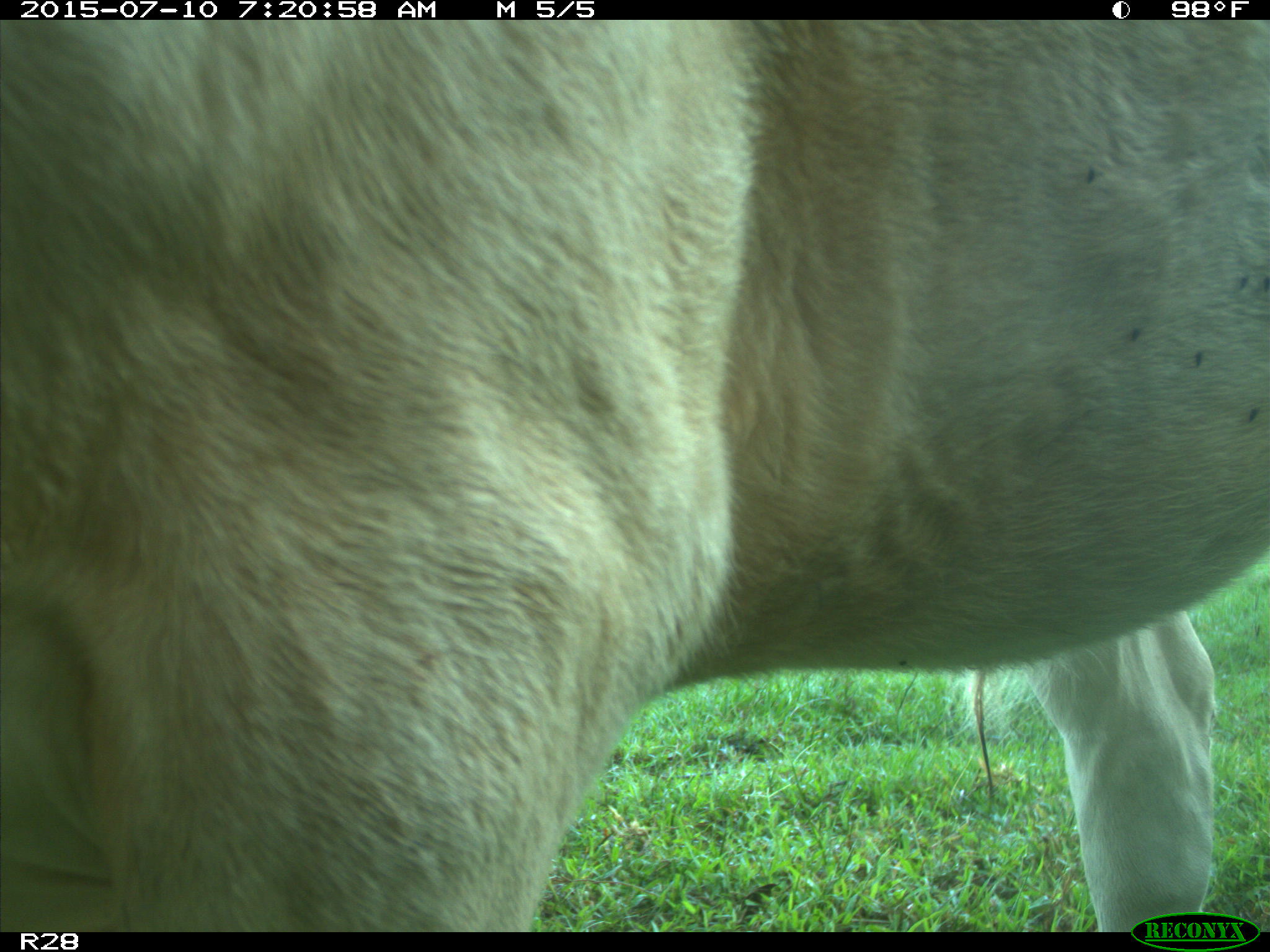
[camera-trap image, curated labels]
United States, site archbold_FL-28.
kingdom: Animalia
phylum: Chordata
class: Mammalia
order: Artiodactyla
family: Bovidae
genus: Bos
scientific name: Bos taurus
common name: domestic cow